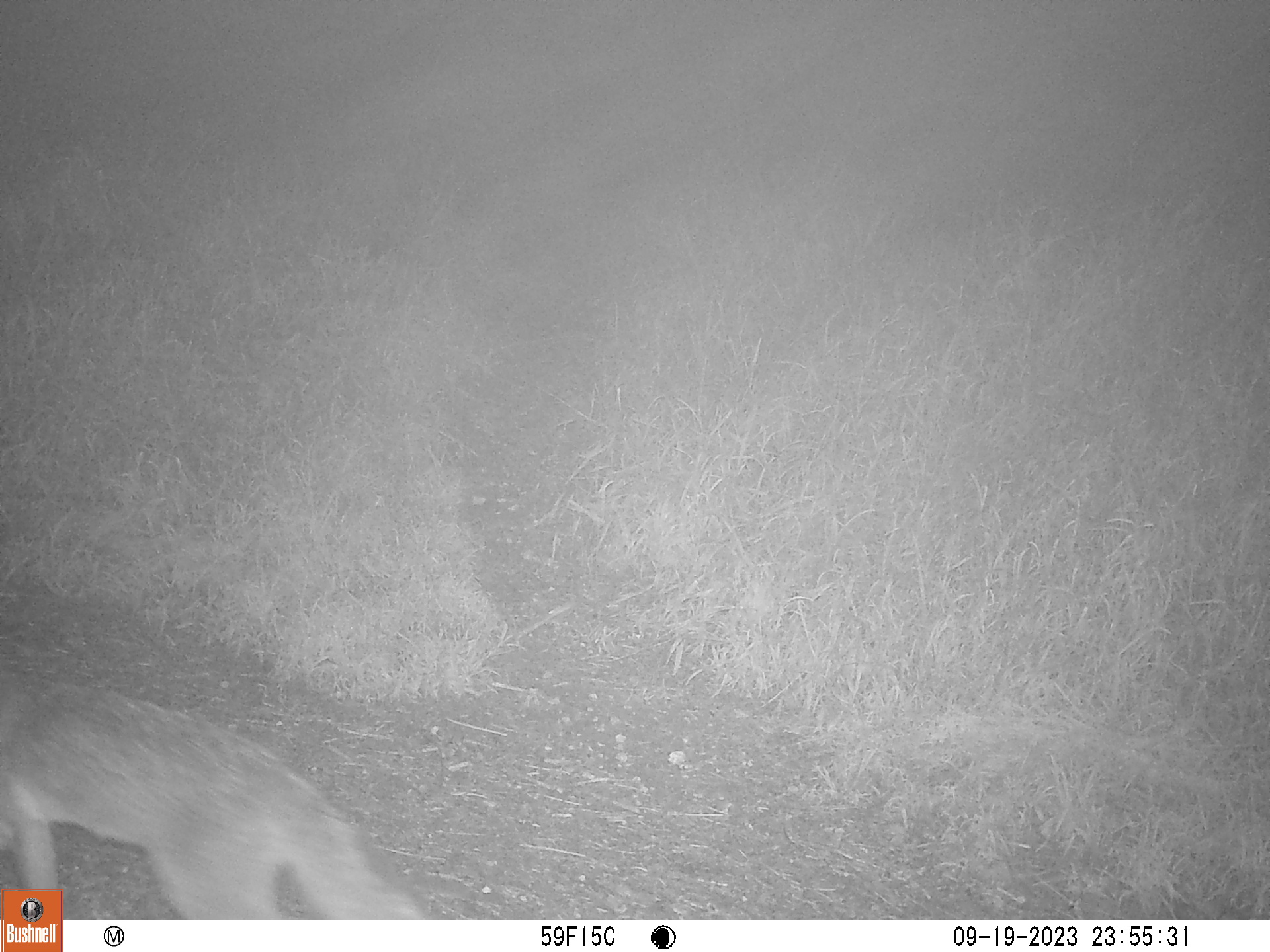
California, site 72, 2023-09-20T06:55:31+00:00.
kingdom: Animalia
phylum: Chordata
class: Mammalia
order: Carnivora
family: Canidae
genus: Canis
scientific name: Canis latrans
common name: coyote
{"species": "coyote (Canis latrans)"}